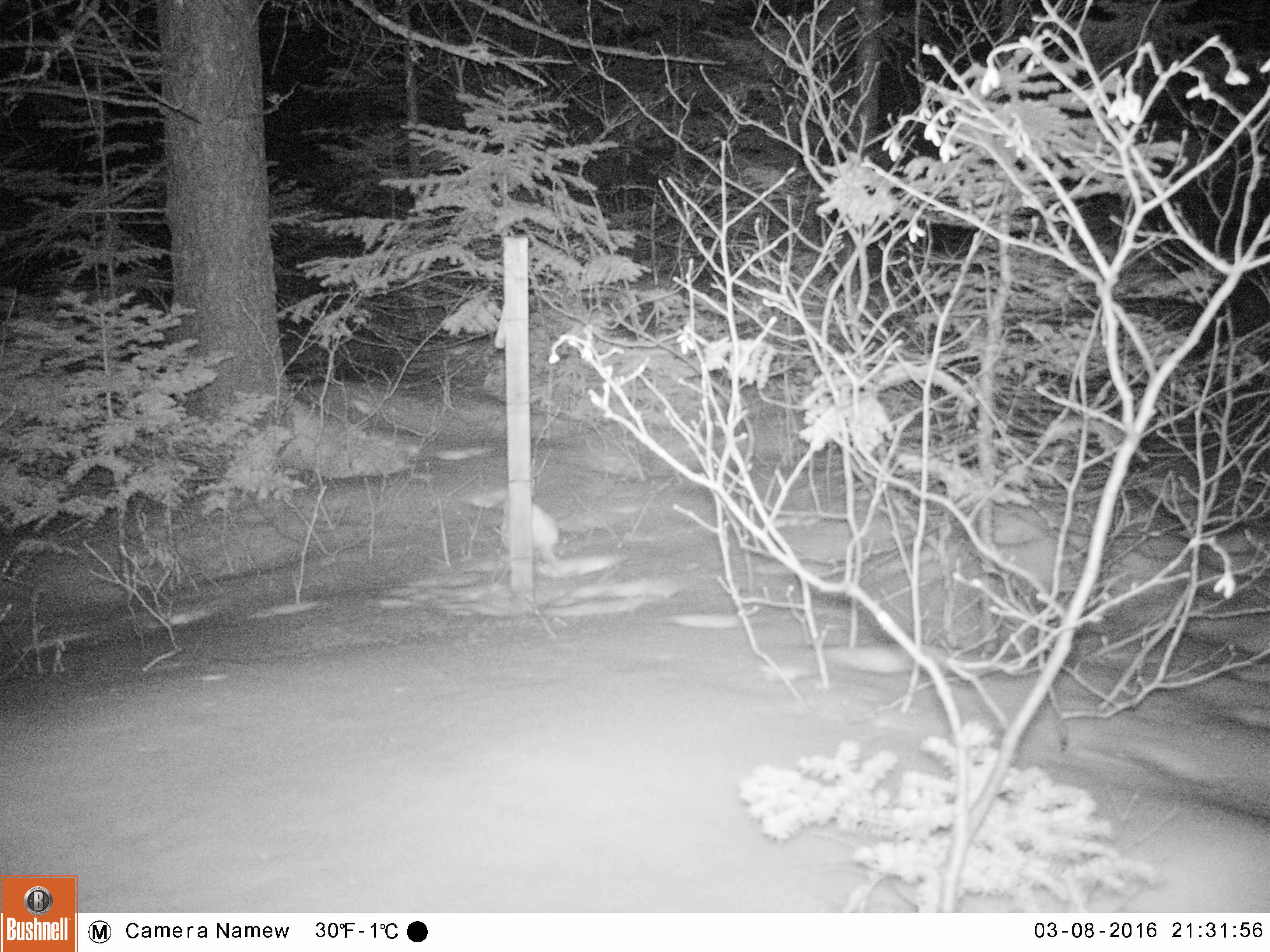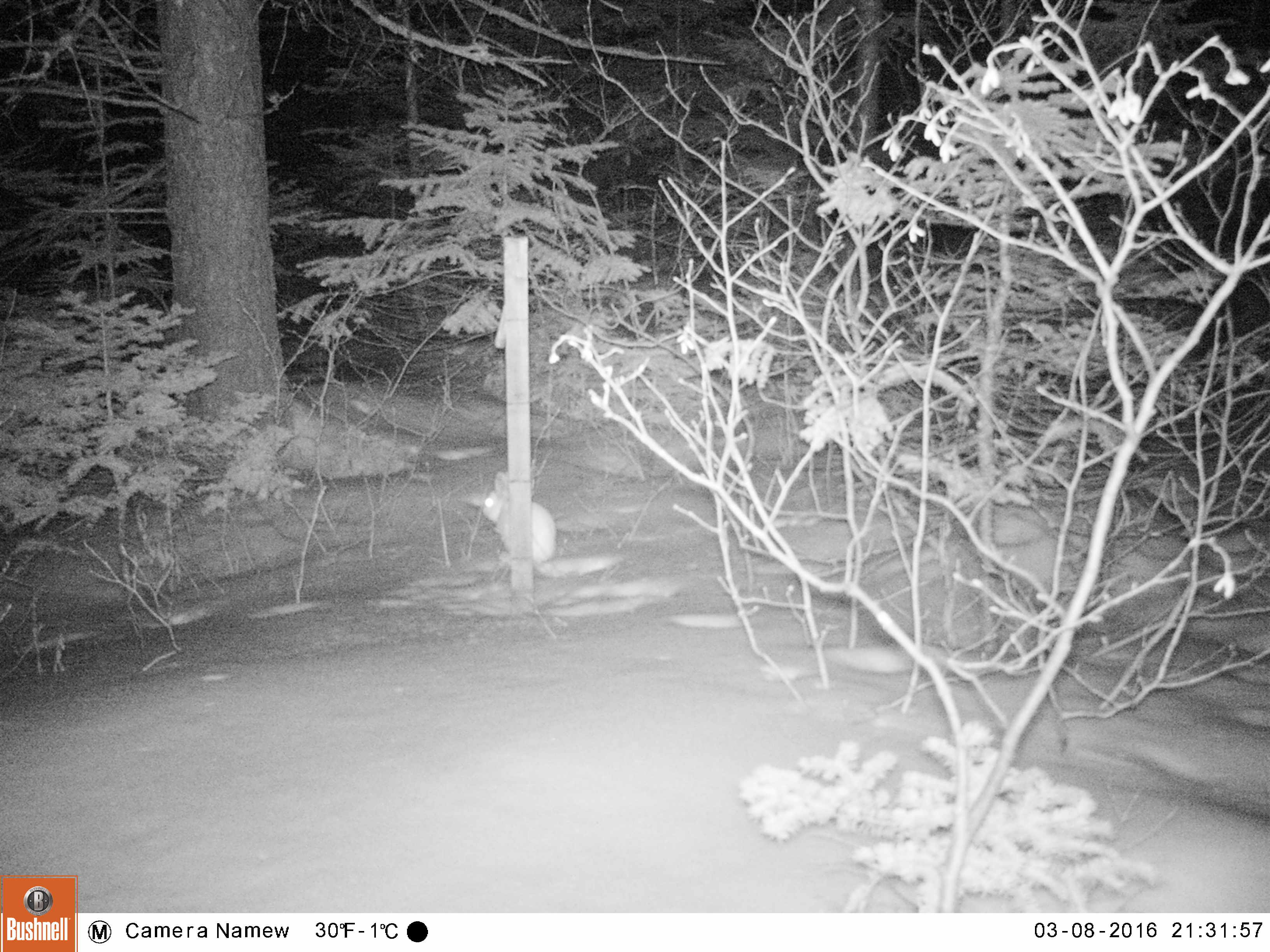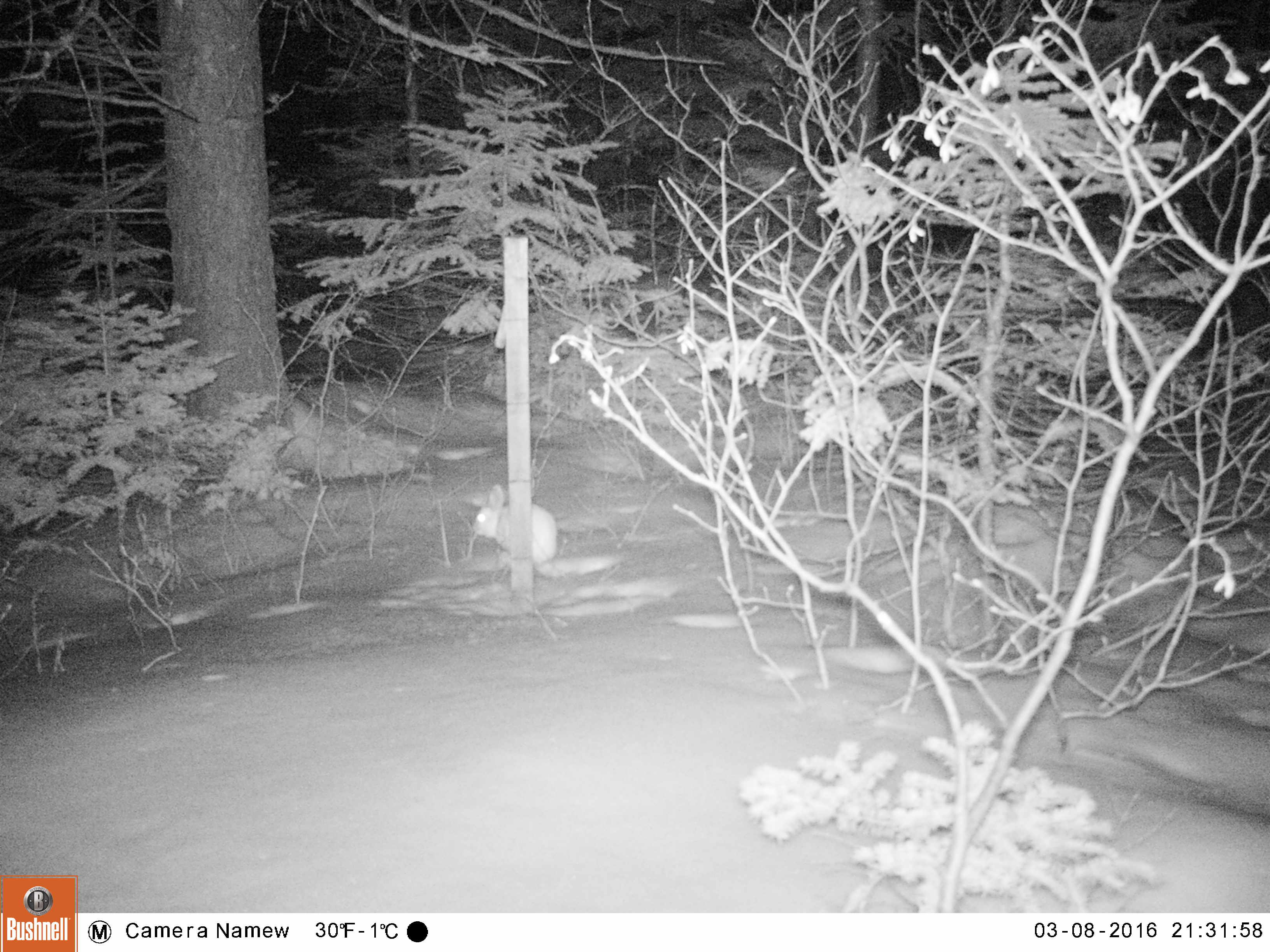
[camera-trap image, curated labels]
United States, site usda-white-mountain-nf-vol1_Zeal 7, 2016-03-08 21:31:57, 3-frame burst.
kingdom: Animalia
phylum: Chordata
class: Mammalia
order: Lagomorpha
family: Leporidae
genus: Lepus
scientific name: Lepus americanus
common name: snowshoe hare